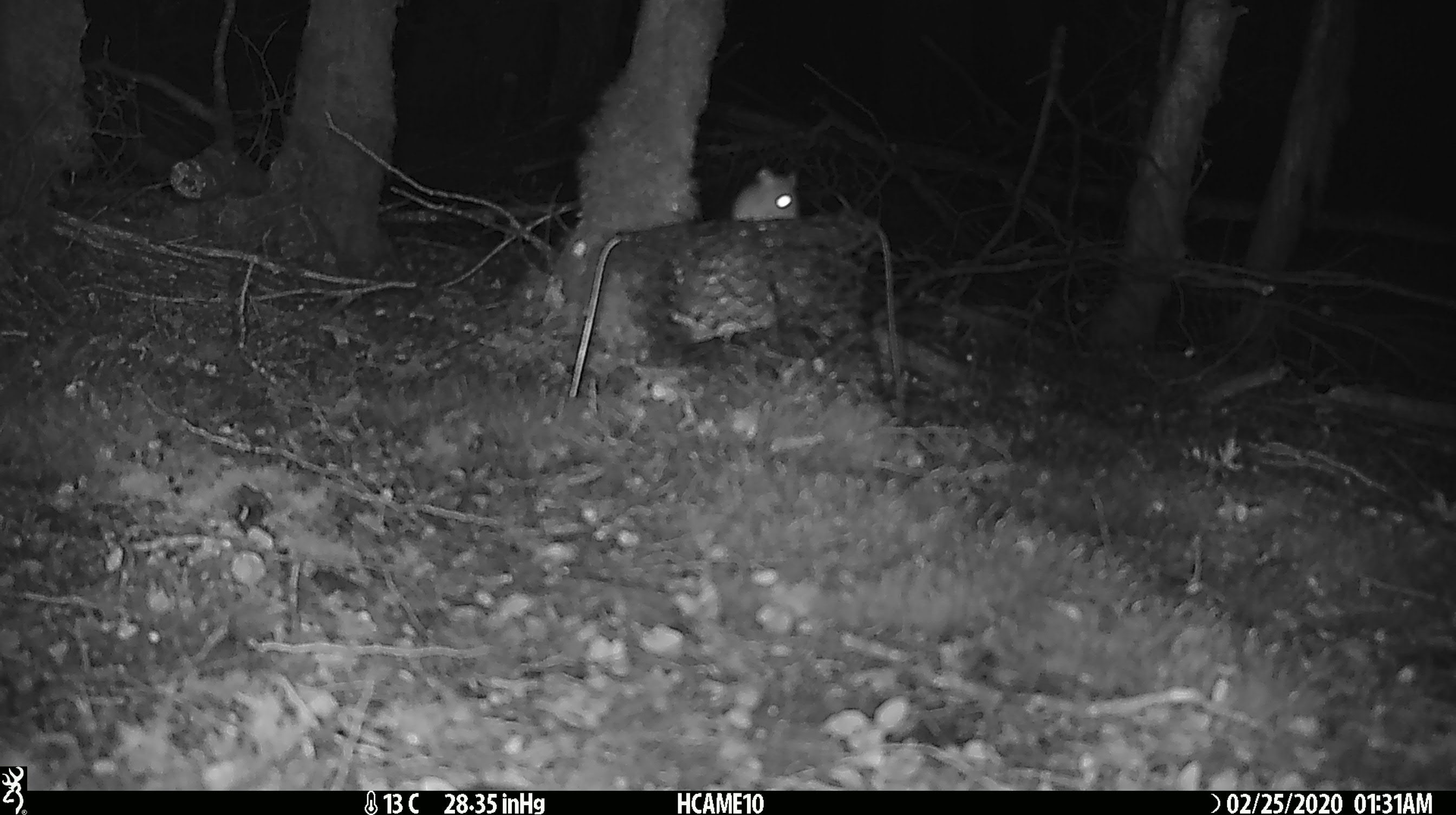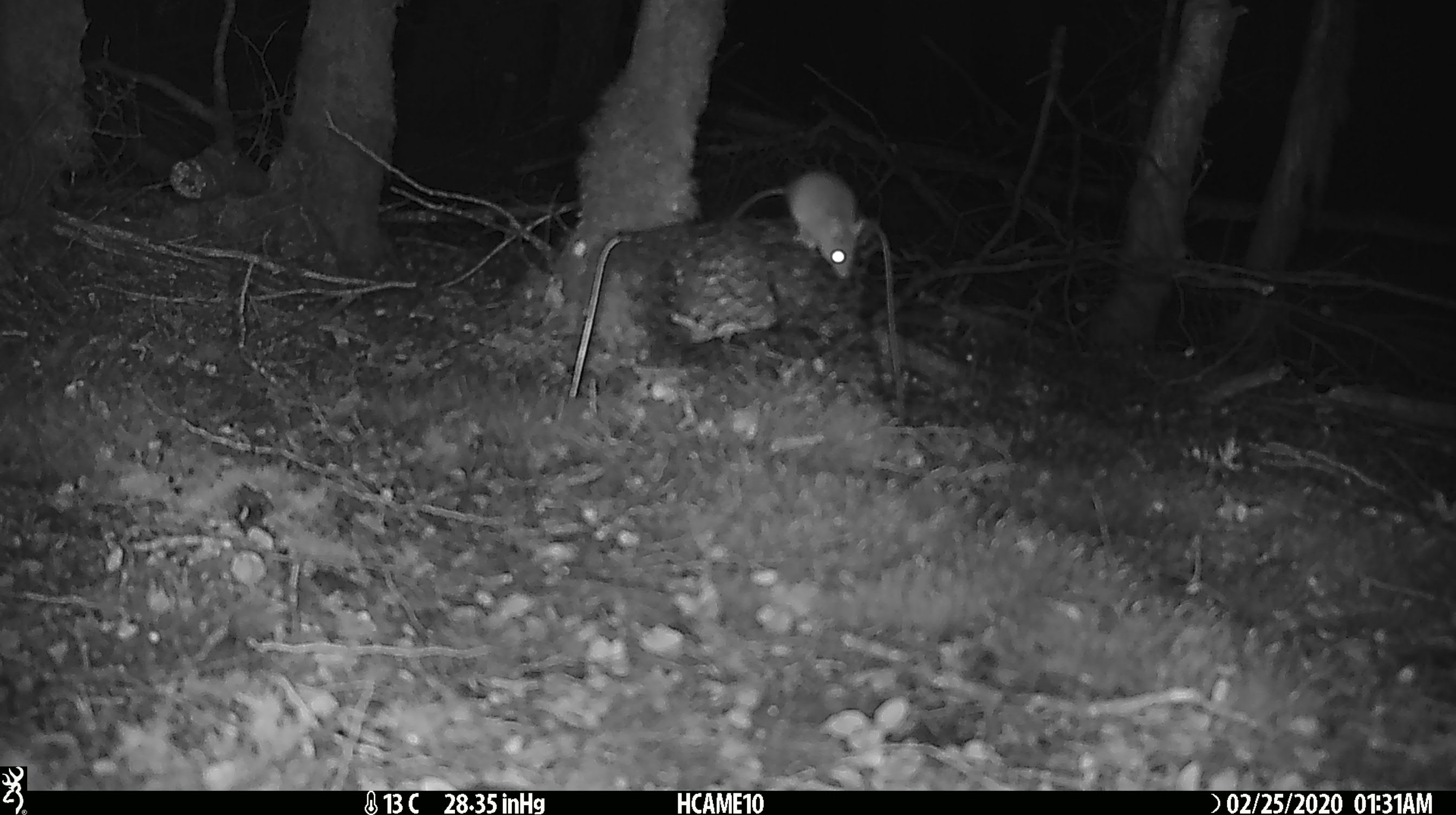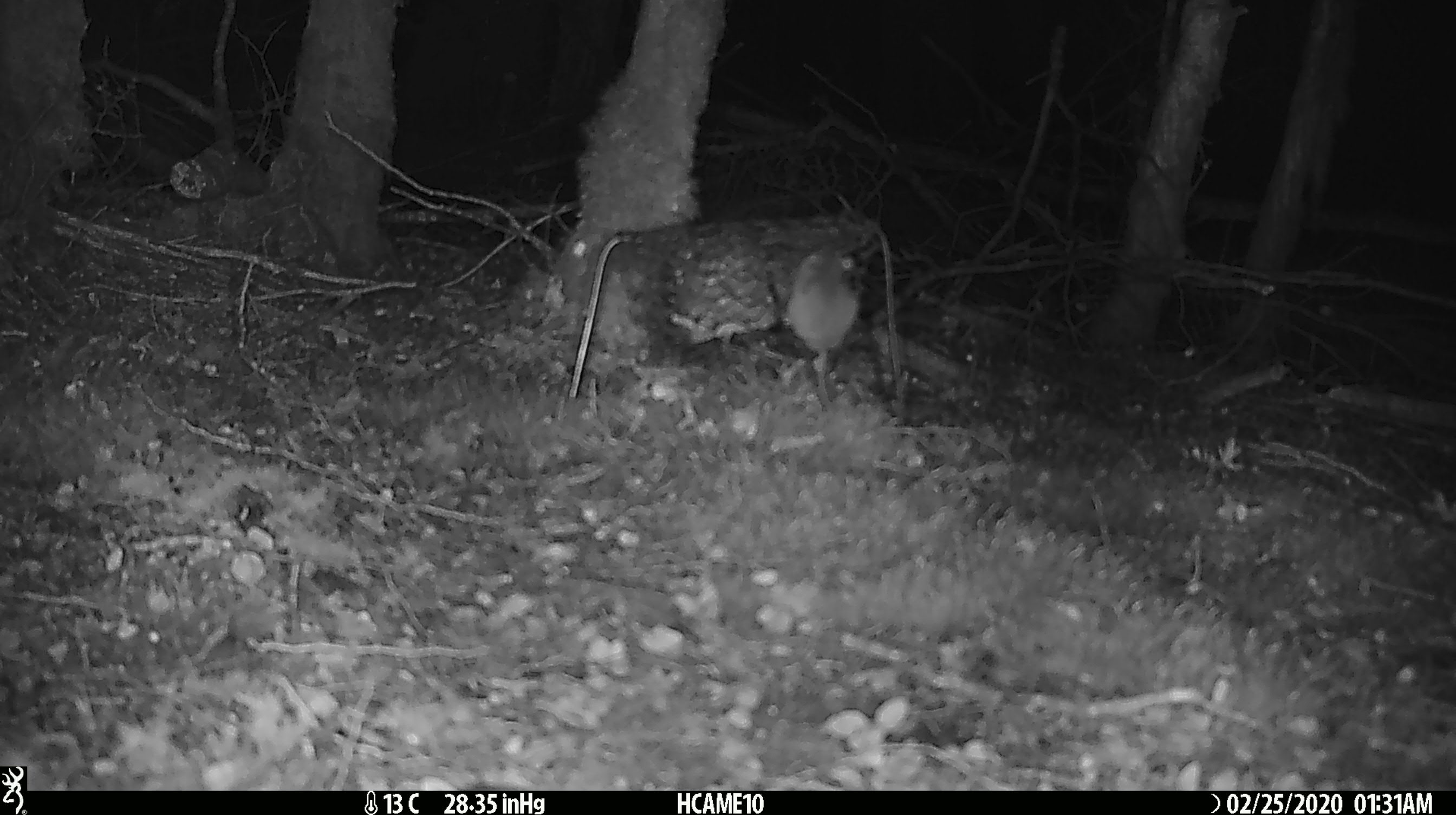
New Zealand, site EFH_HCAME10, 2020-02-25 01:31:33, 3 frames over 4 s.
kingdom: Animalia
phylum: Chordata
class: Mammalia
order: Rodentia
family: Muridae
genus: Mus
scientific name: Mus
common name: mouse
Mouse (Mus).